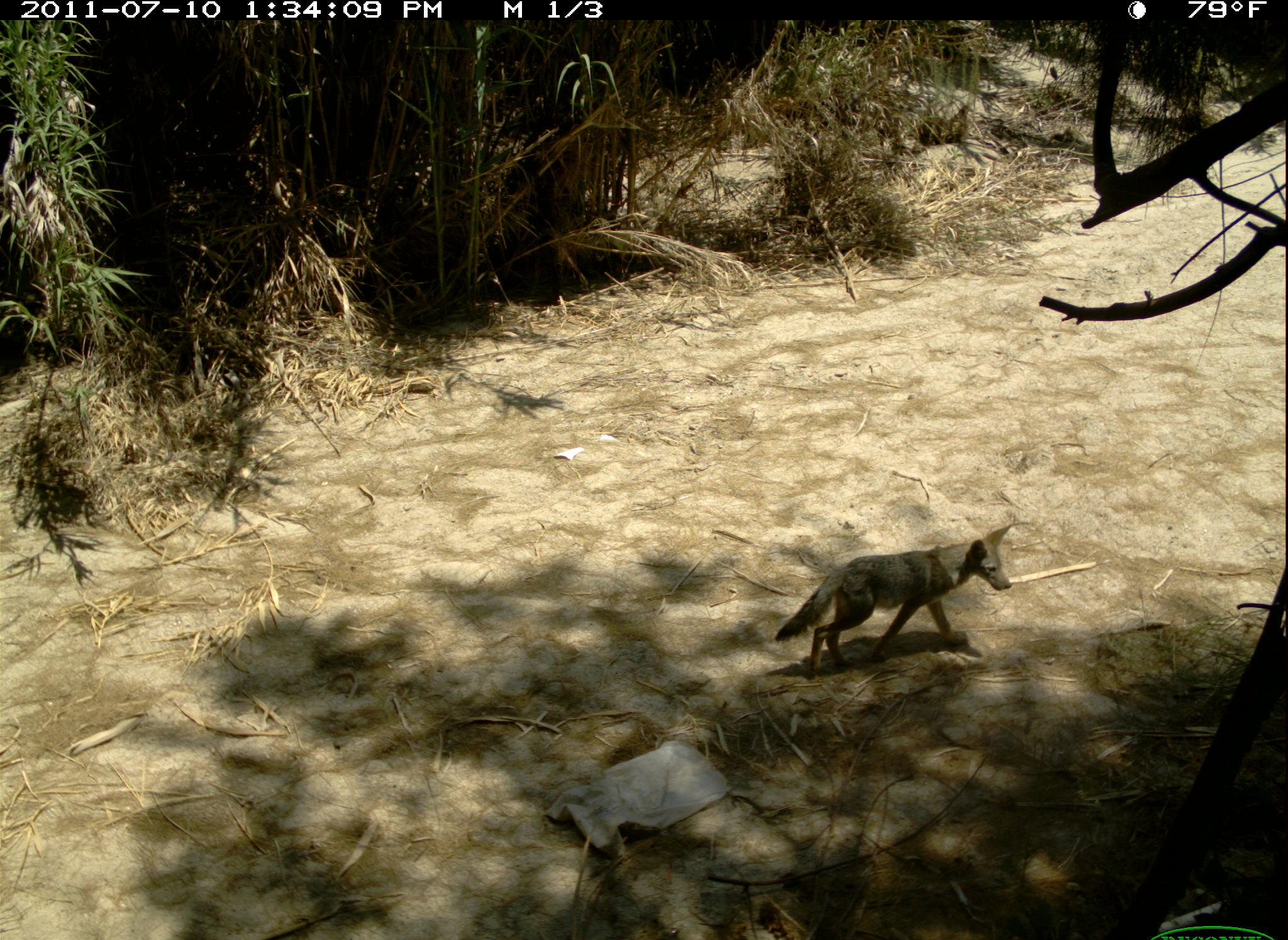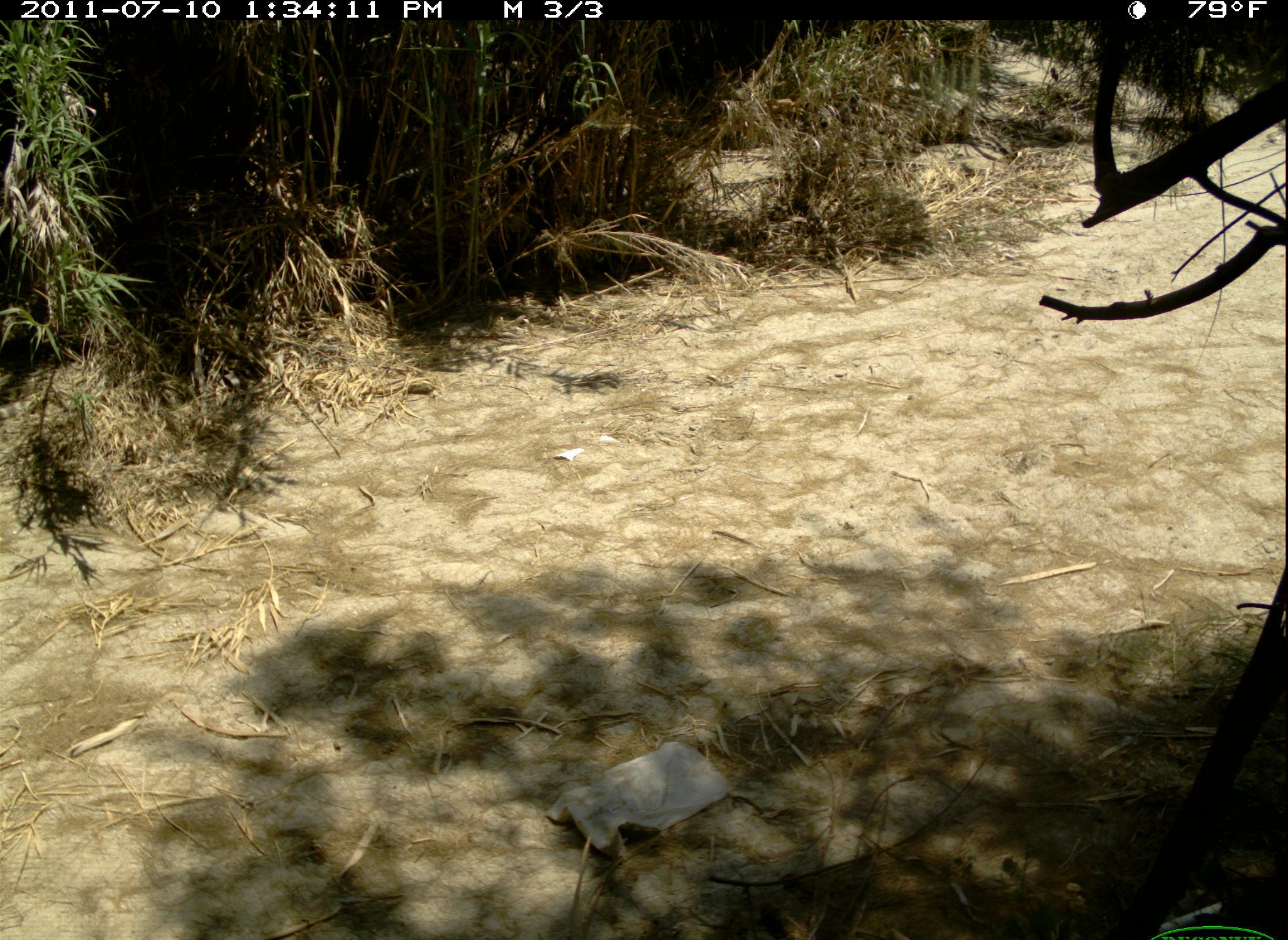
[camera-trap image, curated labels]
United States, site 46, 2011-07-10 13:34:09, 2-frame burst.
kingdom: Animalia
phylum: Chordata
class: Mammalia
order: Carnivora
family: Canidae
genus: Canis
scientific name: Canis latrans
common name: coyote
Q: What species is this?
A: Coyote (Canis latrans).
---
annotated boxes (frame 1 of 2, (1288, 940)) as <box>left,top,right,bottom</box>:
coyote: <box>758,514,1024,686</box>